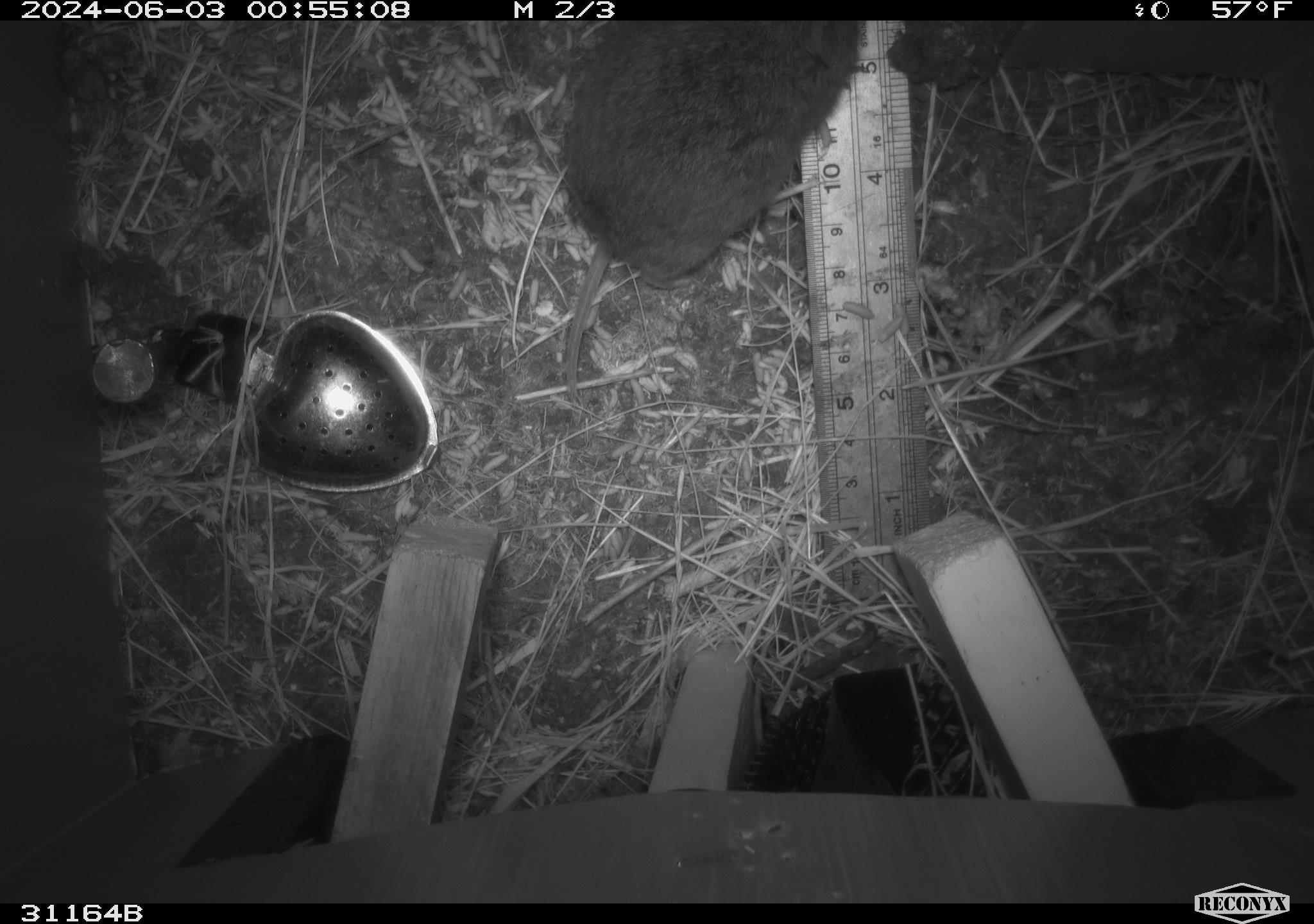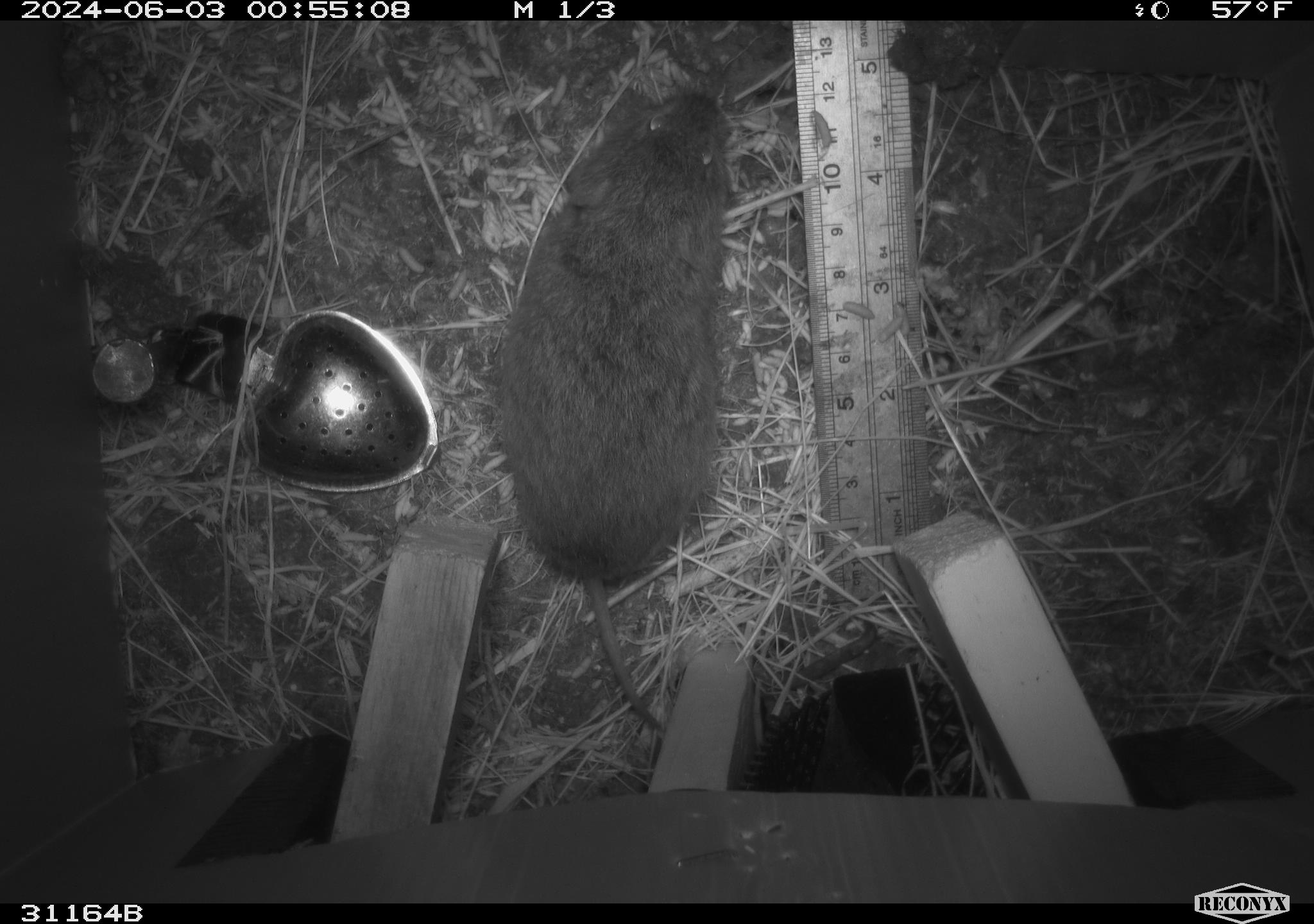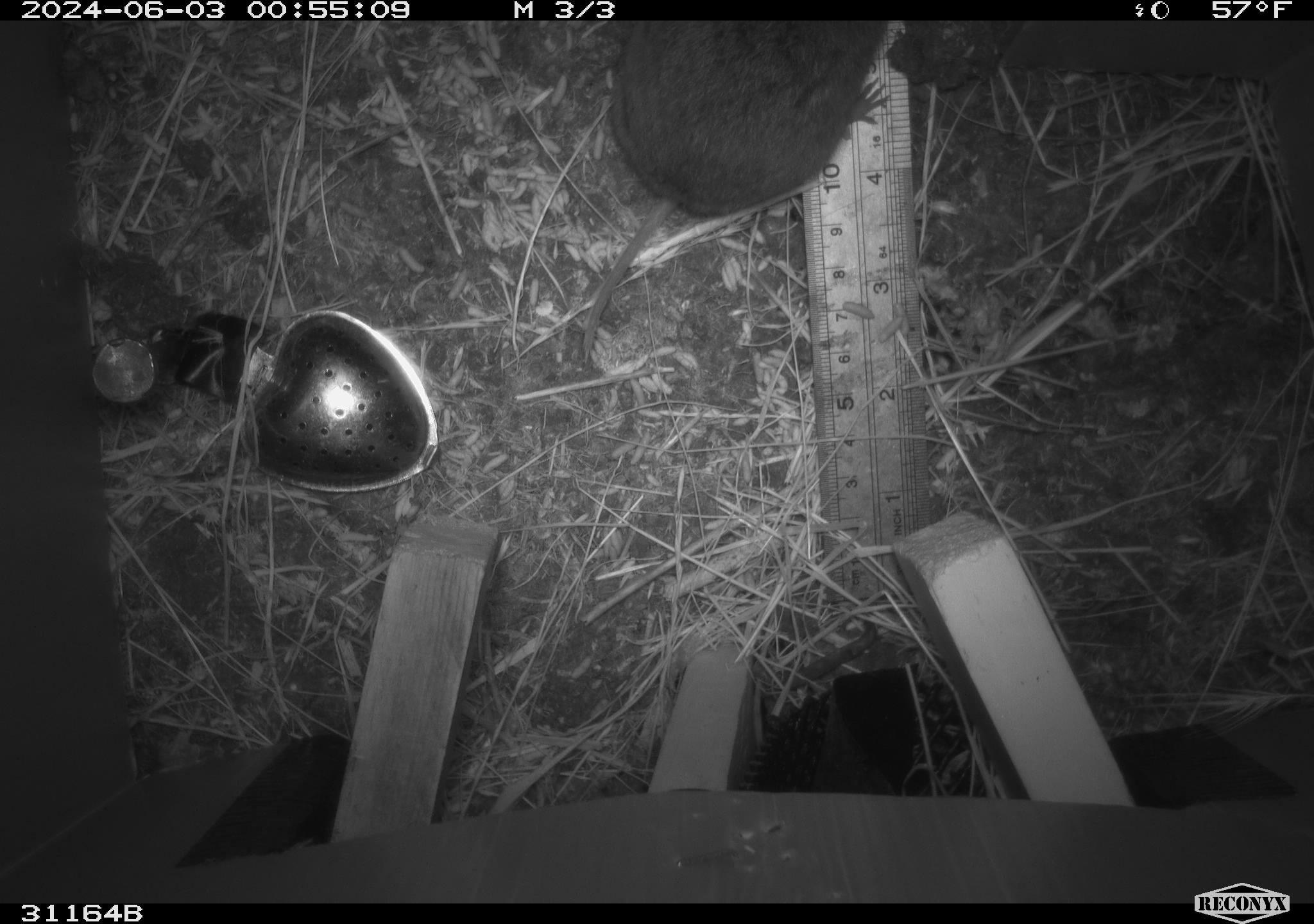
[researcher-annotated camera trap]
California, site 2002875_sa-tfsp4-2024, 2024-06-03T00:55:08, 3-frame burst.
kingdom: Animalia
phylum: Chordata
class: Mammalia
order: Rodentia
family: Cricetidae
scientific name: Arvicolinae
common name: voles, lemmings, and muskrats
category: arvicolinae subfamily